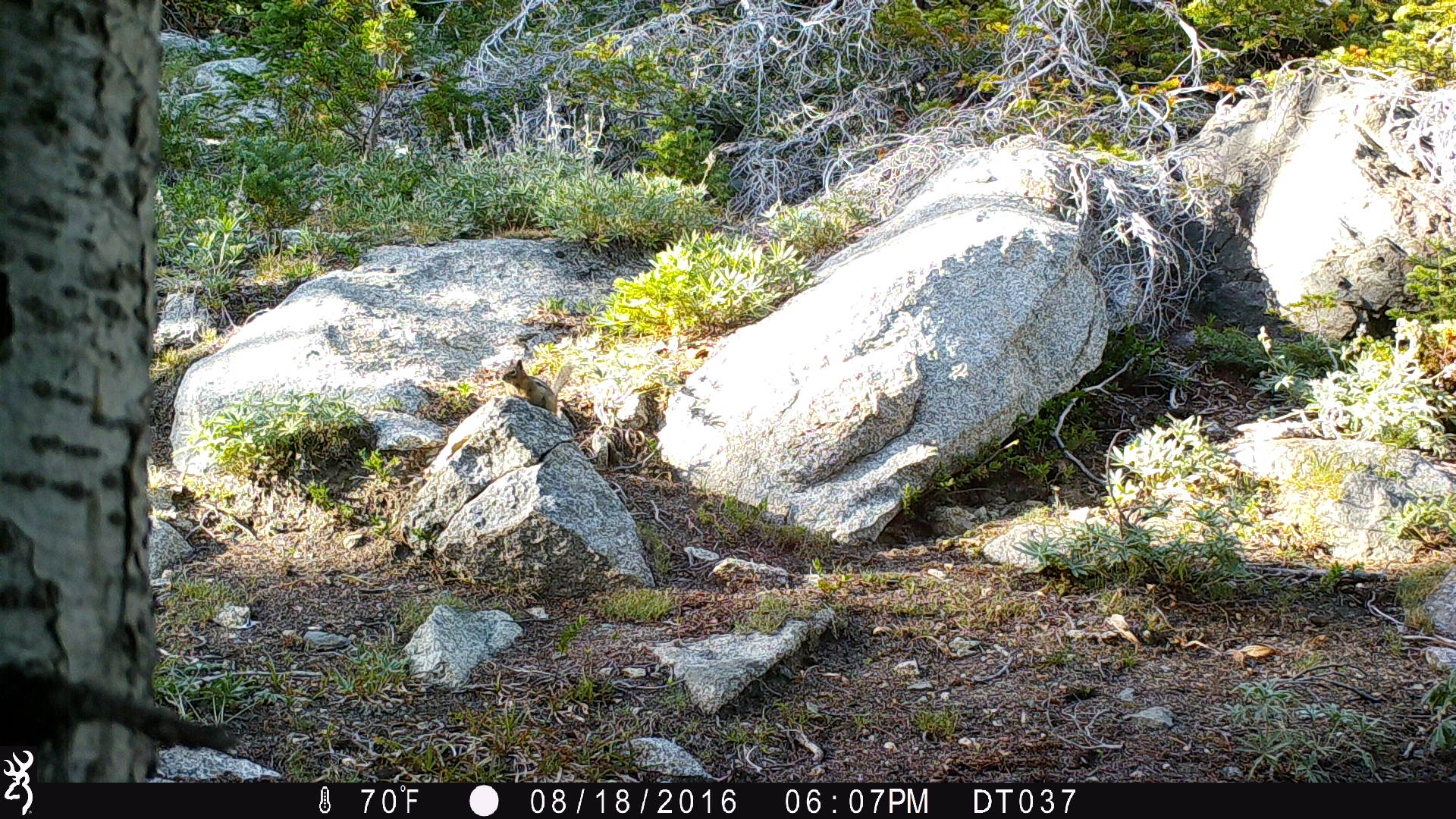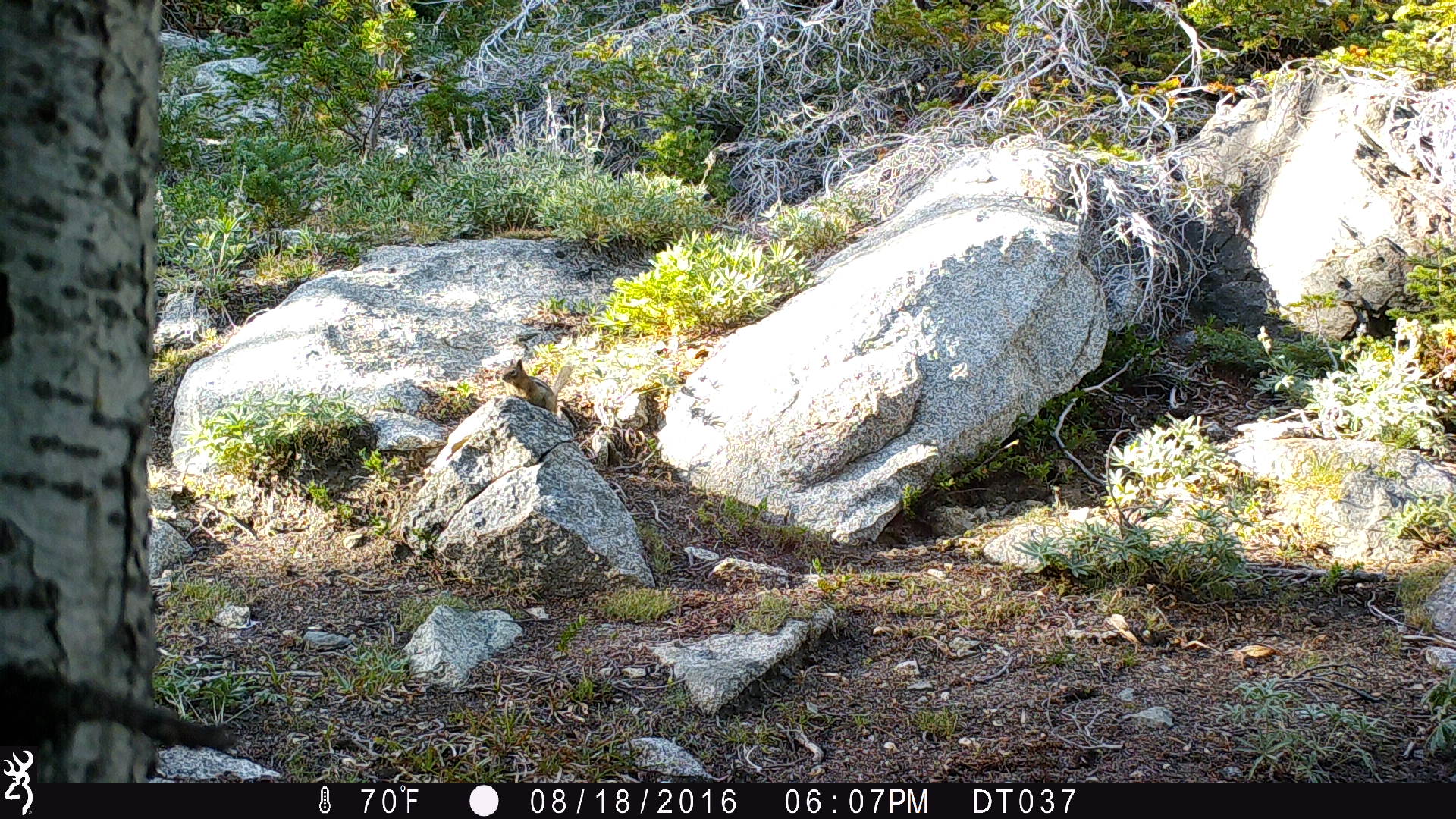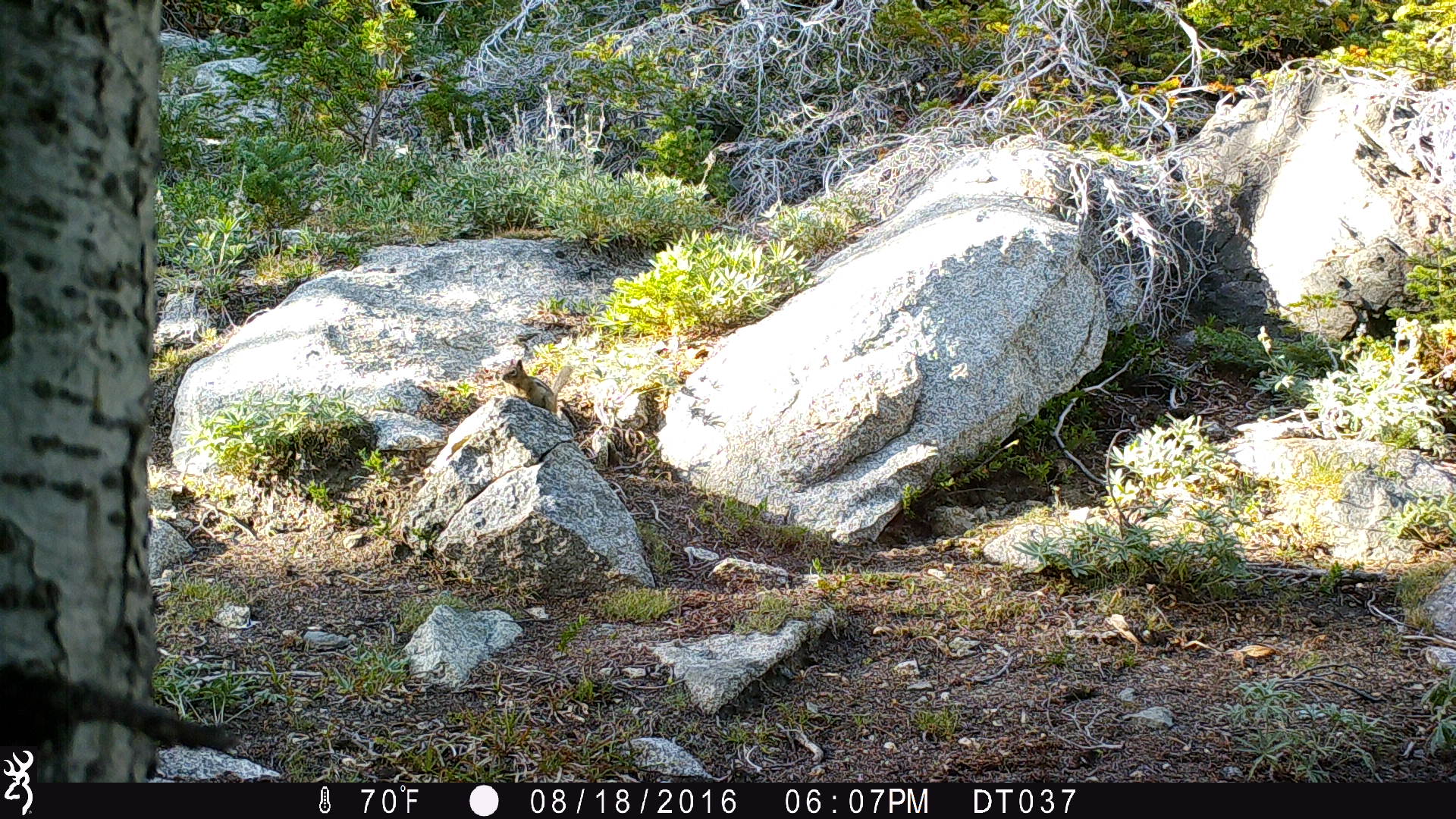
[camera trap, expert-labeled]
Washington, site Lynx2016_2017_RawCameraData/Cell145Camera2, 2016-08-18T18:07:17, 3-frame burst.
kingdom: Animalia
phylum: Chordata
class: Mammalia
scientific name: Mammalia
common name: small mammal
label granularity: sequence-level